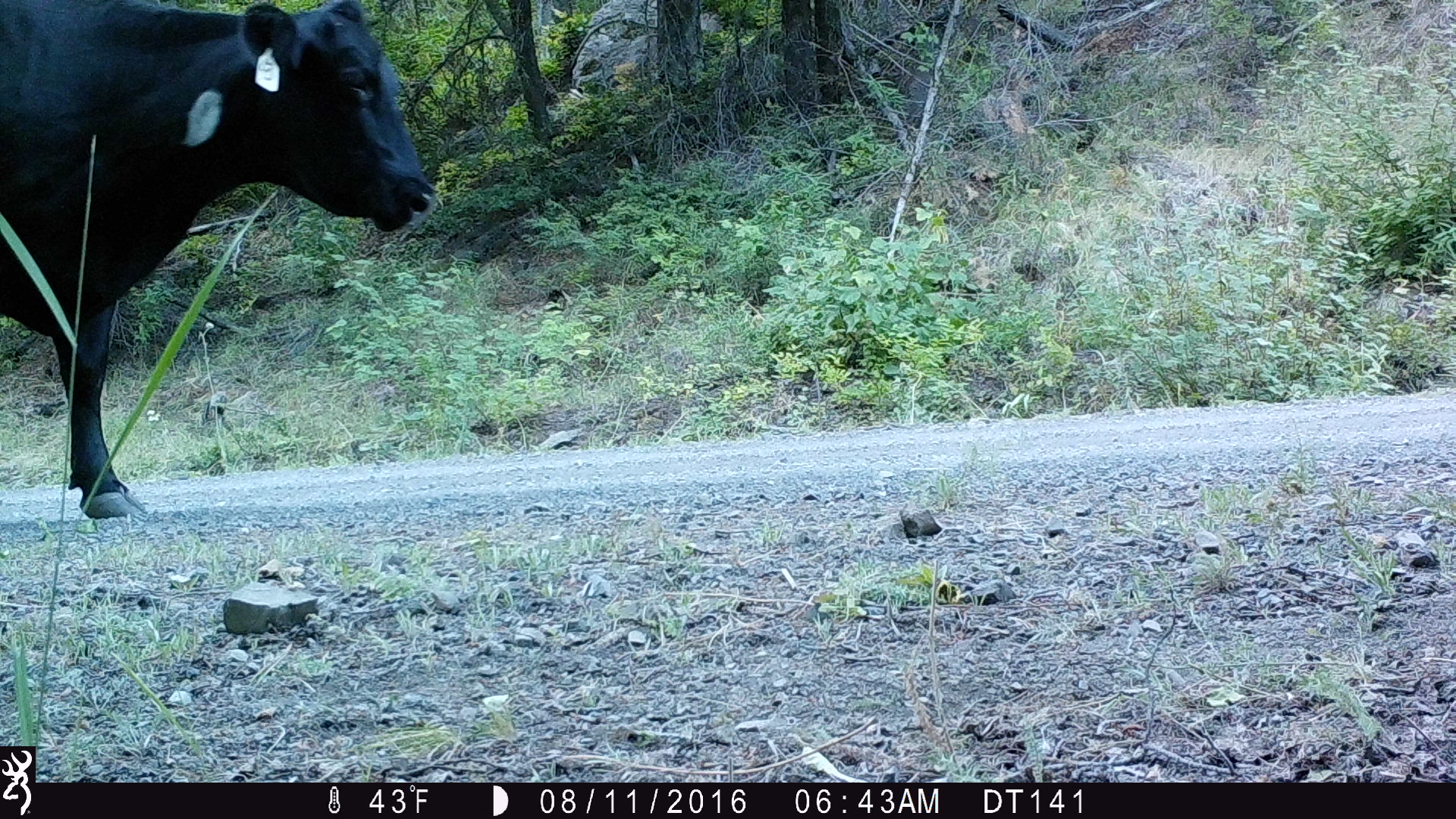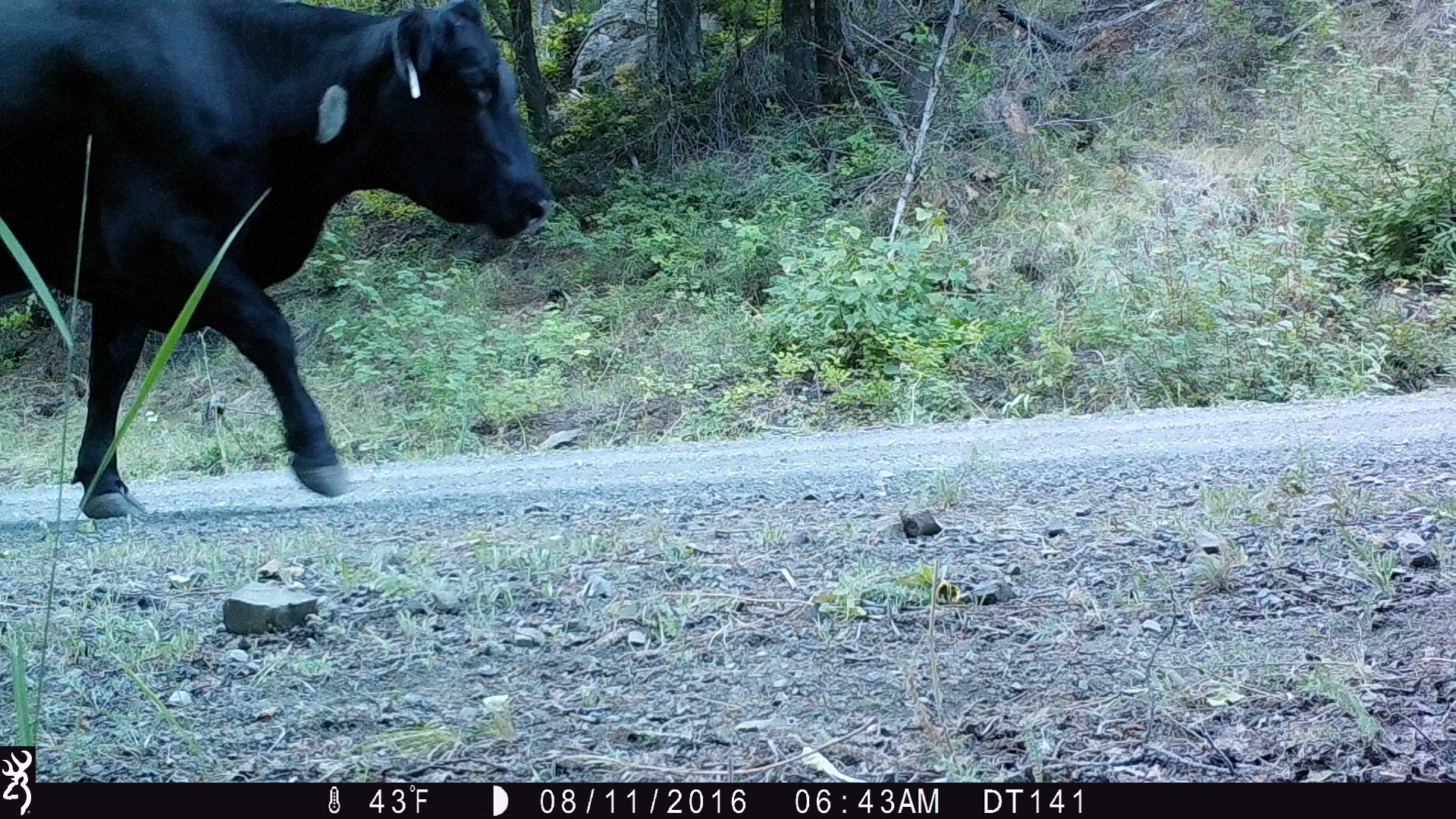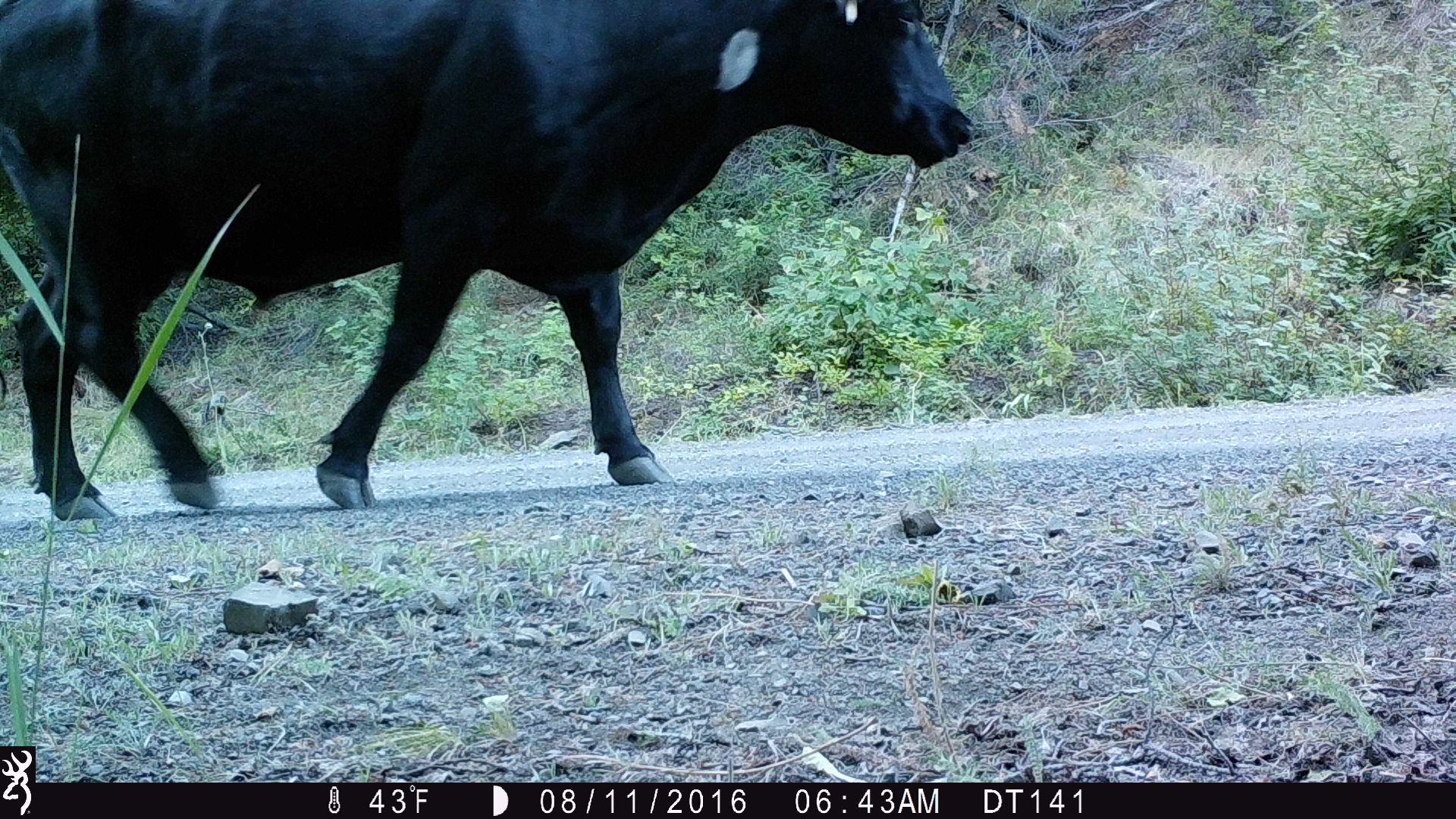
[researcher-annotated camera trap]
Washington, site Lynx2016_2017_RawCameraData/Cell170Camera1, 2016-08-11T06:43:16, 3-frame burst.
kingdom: Animalia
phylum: Chordata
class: Mammalia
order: Artiodactyla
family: Bovidae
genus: Bos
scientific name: Bos taurus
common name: domestic cattle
Domestic cattle (Bos taurus). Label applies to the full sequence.